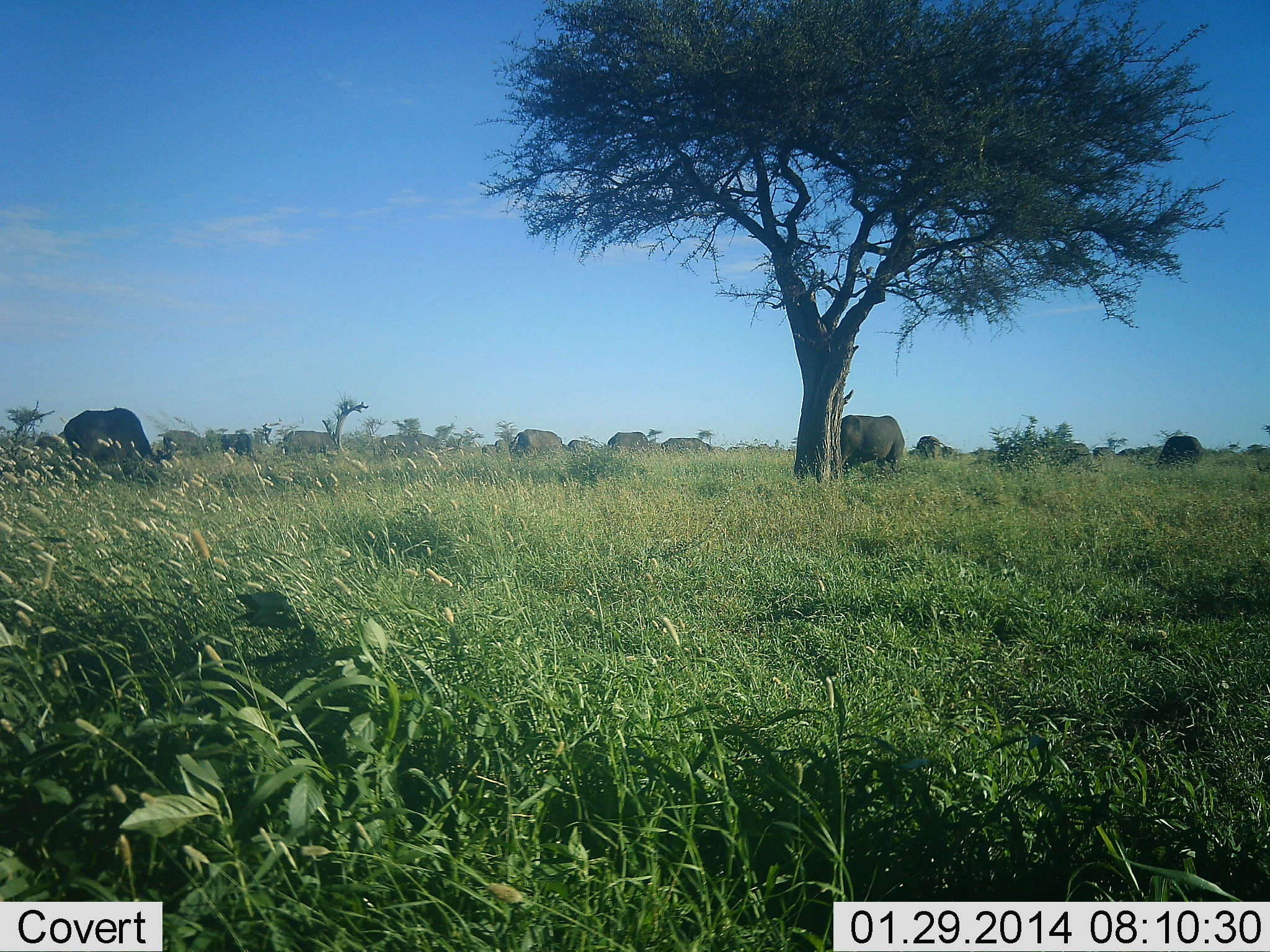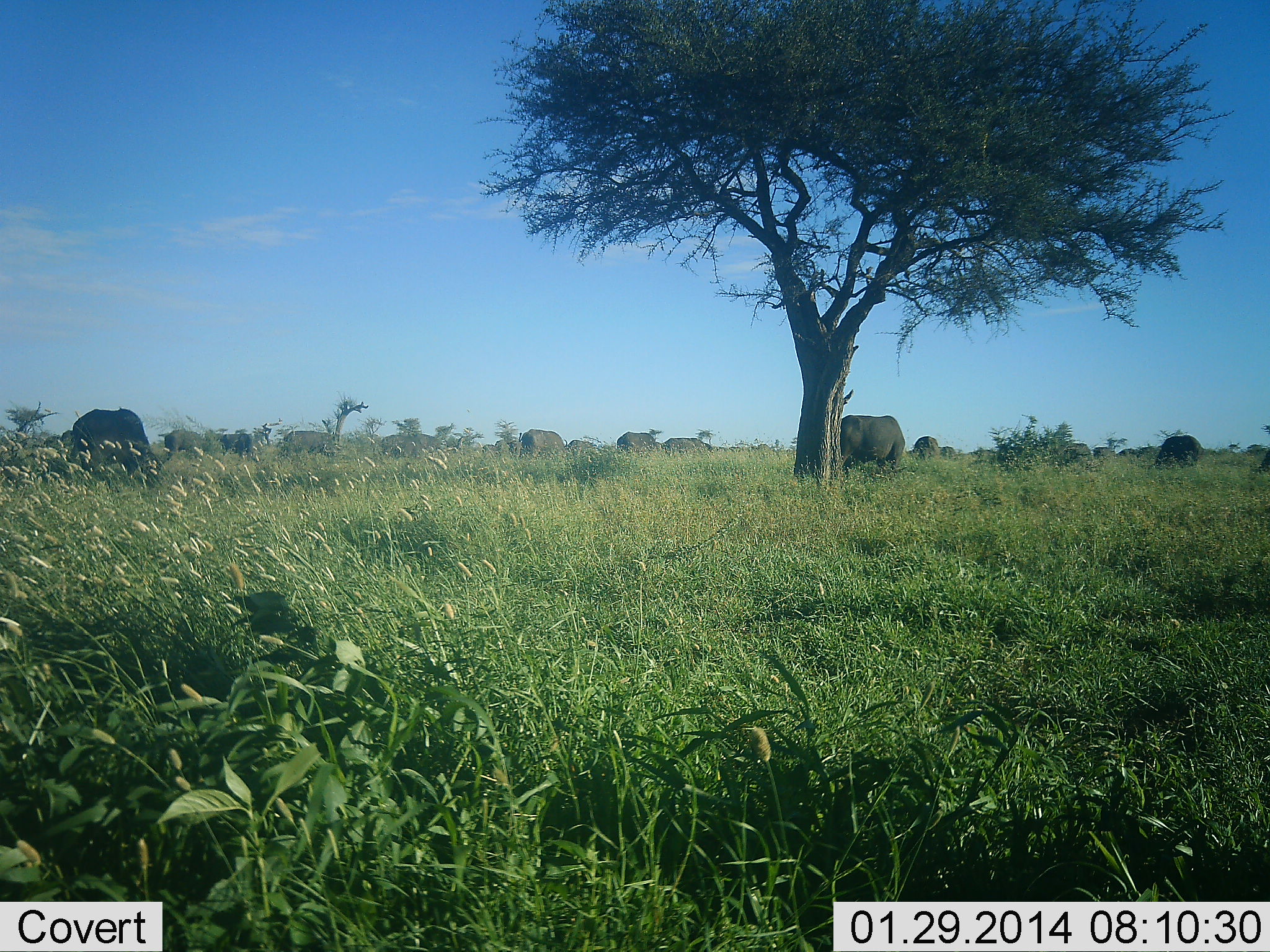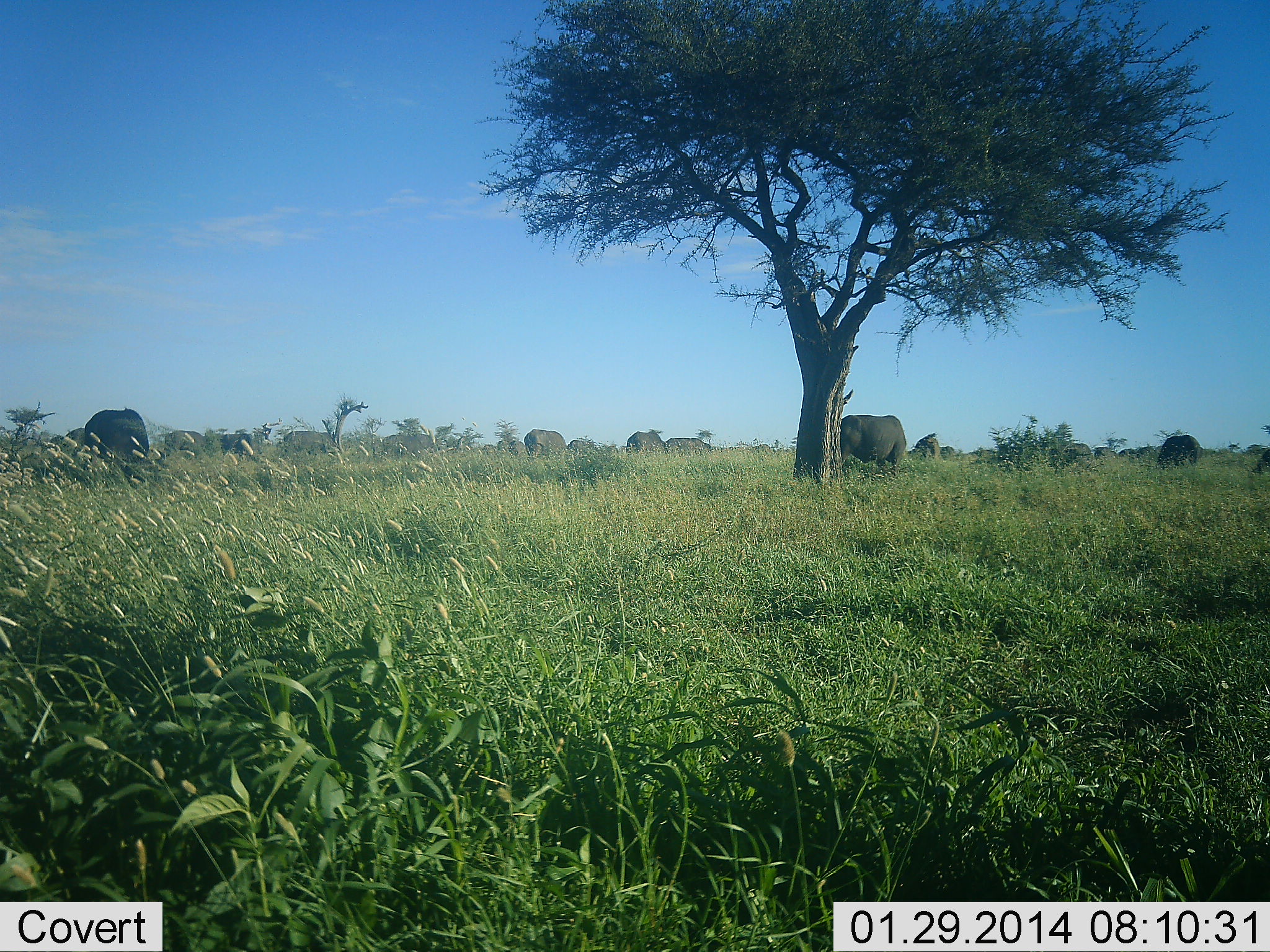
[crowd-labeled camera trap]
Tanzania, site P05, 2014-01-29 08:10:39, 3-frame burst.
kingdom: Animalia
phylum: Chordata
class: Mammalia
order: Artiodactyla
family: Bovidae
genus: Syncerus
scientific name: Syncerus caffer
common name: cape buffalo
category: buffalo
Buffalo (cape buffalo) (Syncerus caffer), count 11-50. Behavior (volunteer vote fractions): standing 30%, resting 0%, moving 30%, interacting 0%. Young present (vote fraction): 0%. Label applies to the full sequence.